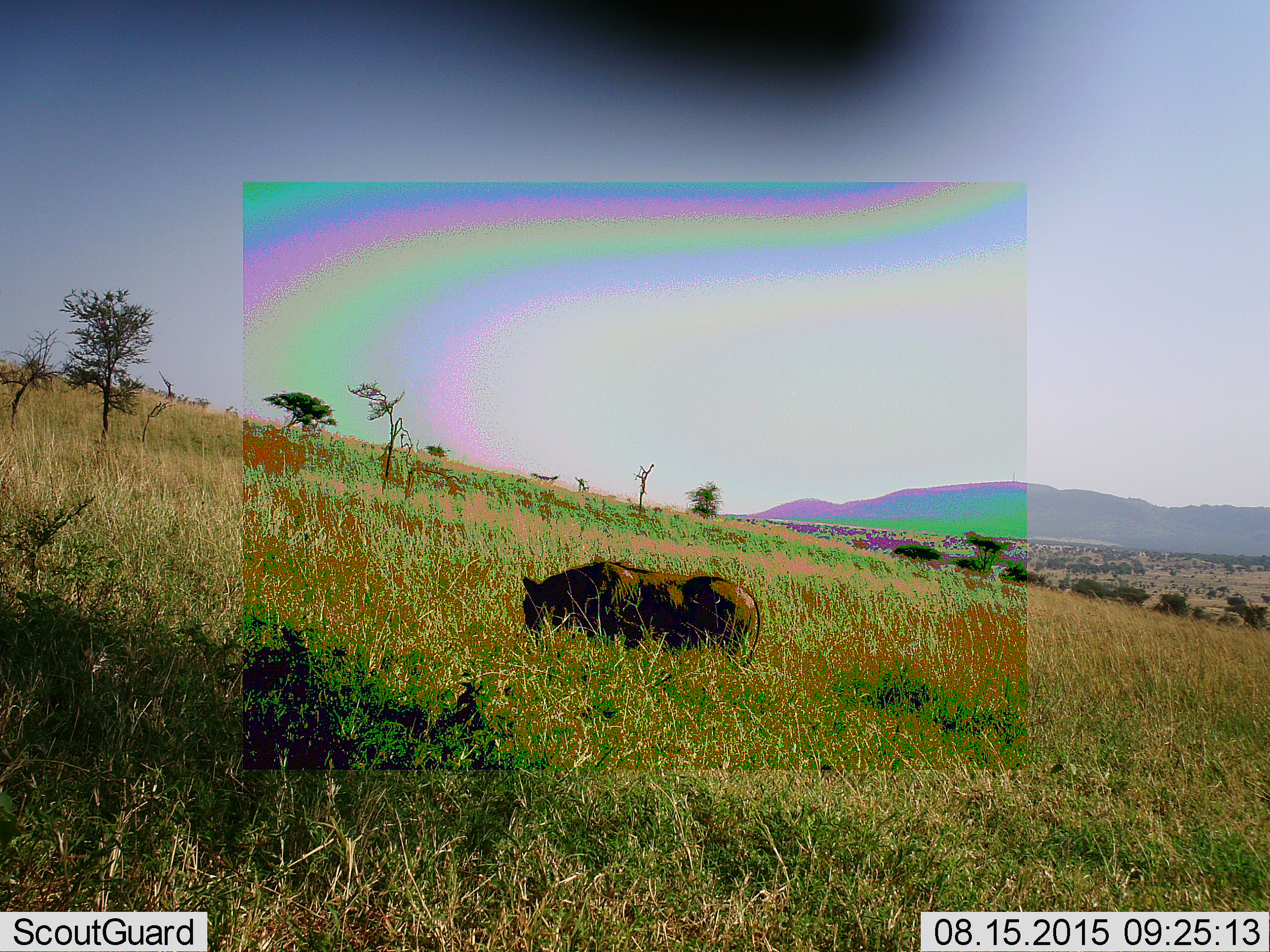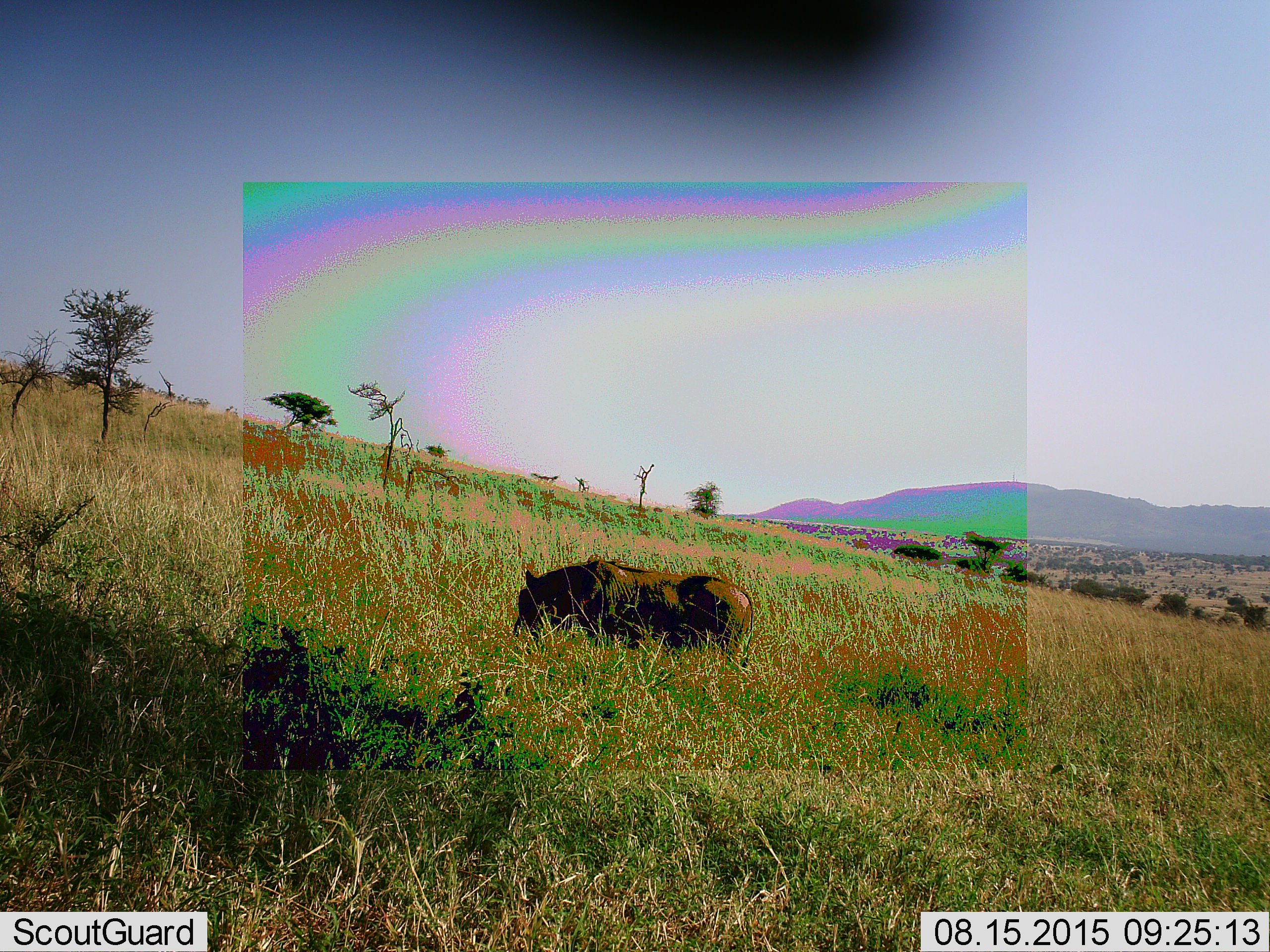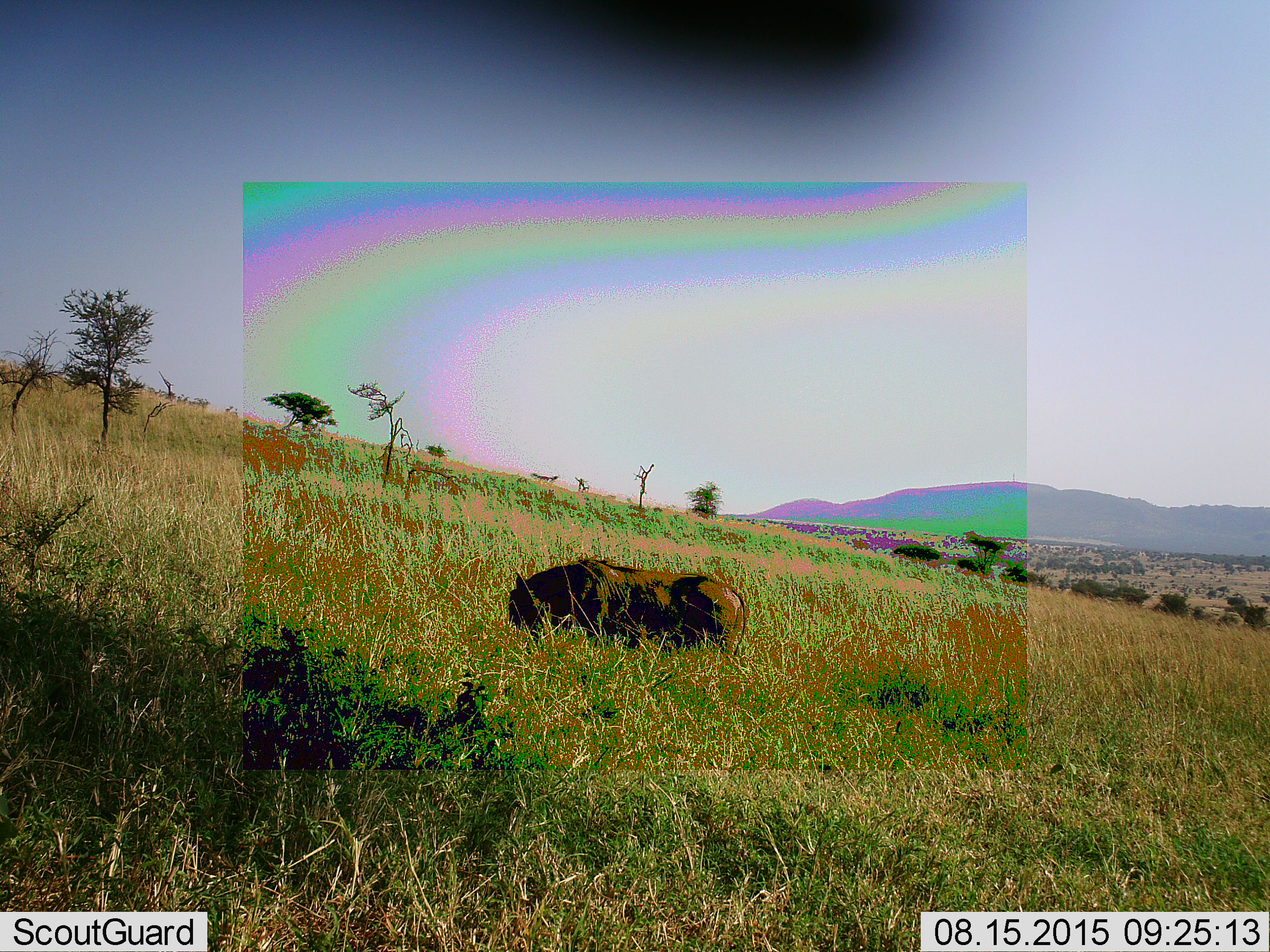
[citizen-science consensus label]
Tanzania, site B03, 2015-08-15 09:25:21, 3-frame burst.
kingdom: Animalia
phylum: Chordata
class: Mammalia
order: Artiodactyla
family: Suidae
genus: Phacochoerus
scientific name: Phacochoerus africanus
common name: warthog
Warthog (Phacochoerus africanus), count 1. Behavior (volunteer vote fractions): standing 42%, resting 0%, moving 8%, interacting 0%. Young present (vote fraction): 0%. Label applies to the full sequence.